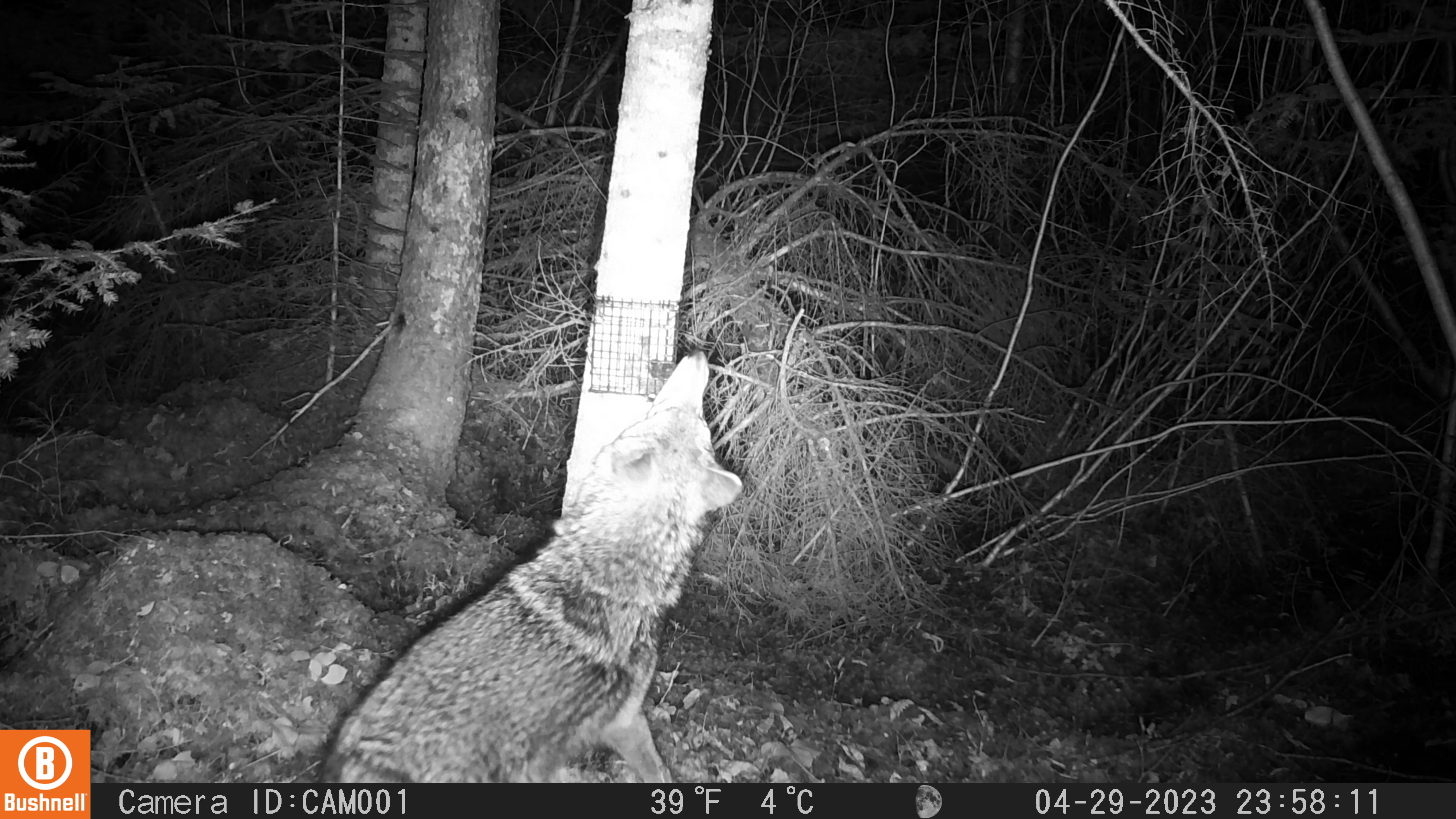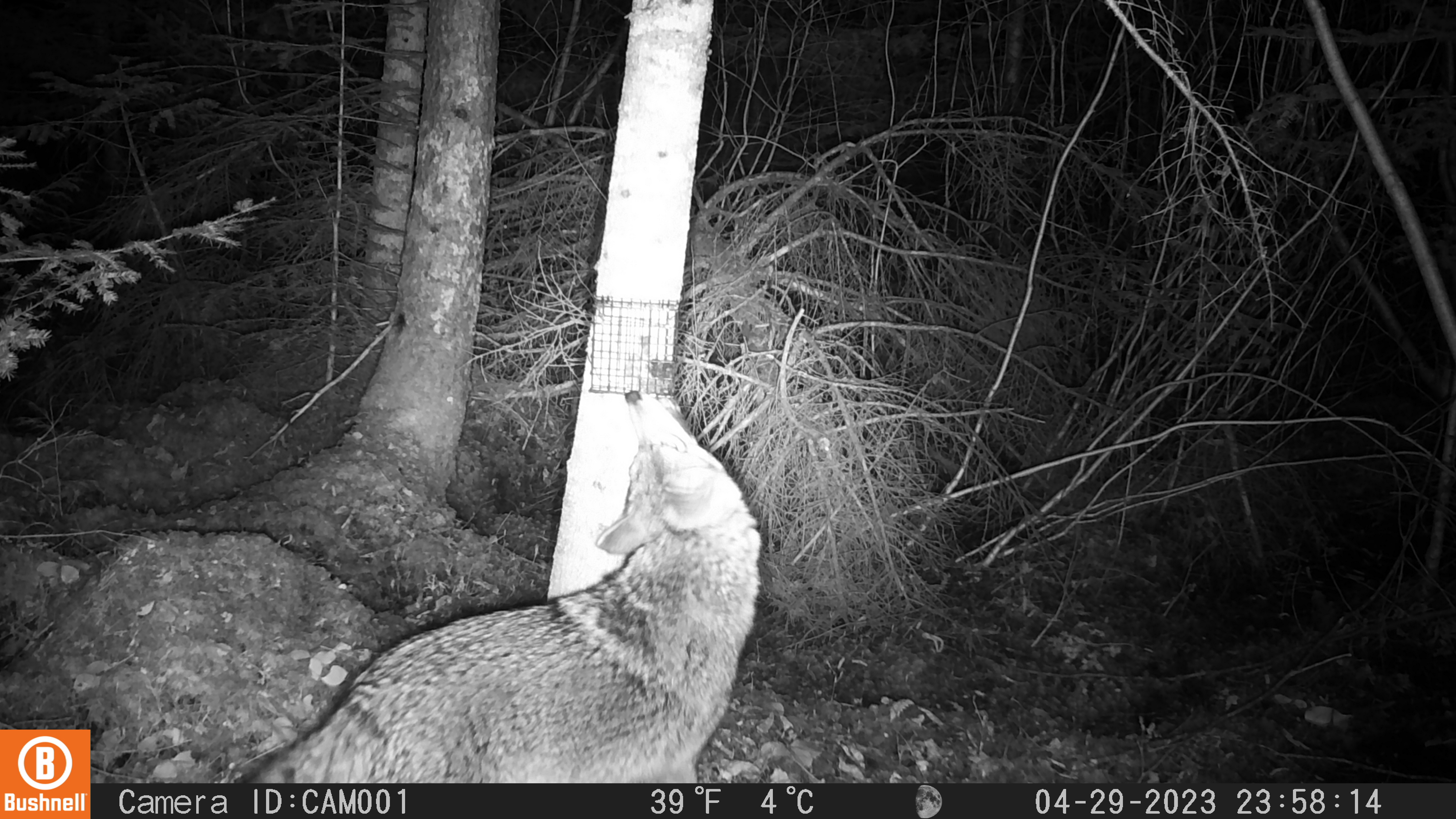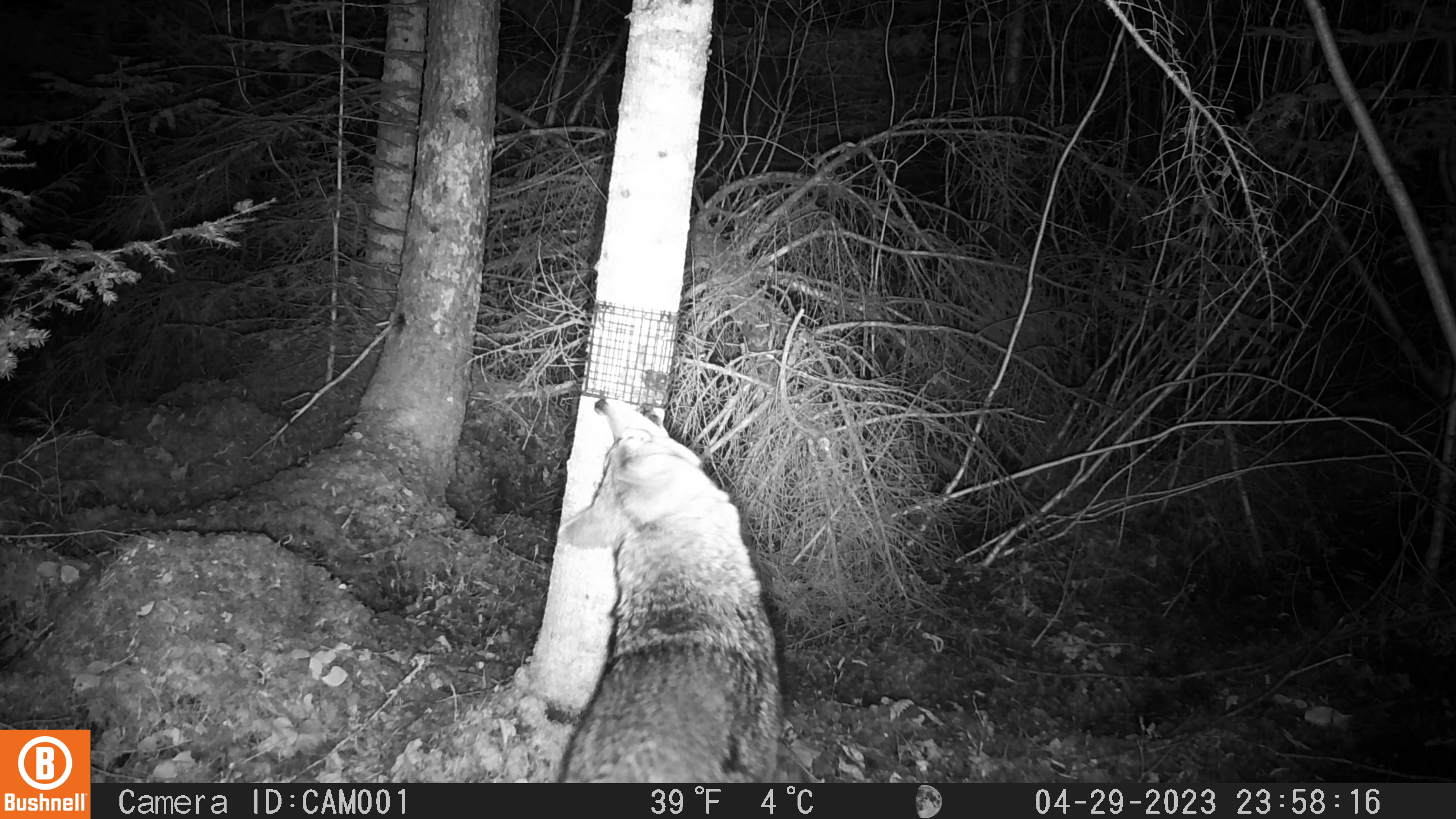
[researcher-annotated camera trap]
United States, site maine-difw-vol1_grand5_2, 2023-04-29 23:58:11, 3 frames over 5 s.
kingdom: Animalia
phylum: Chordata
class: Mammalia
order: Carnivora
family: Canidae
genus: Canis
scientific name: Canis latrans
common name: coyote